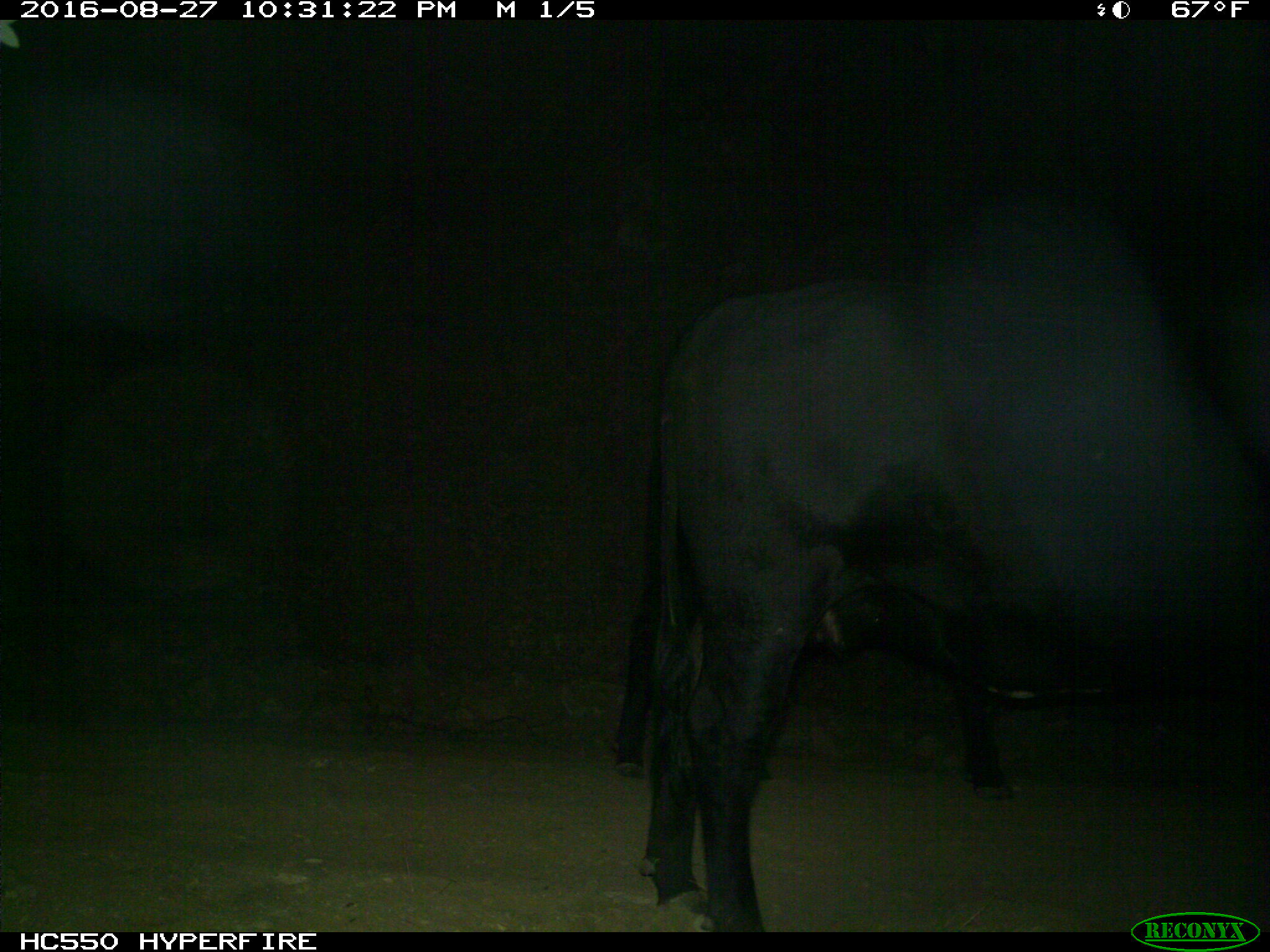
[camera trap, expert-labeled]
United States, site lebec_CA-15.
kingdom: Animalia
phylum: Chordata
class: Mammalia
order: Artiodactyla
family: Bovidae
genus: Bos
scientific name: Bos taurus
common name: domestic cow